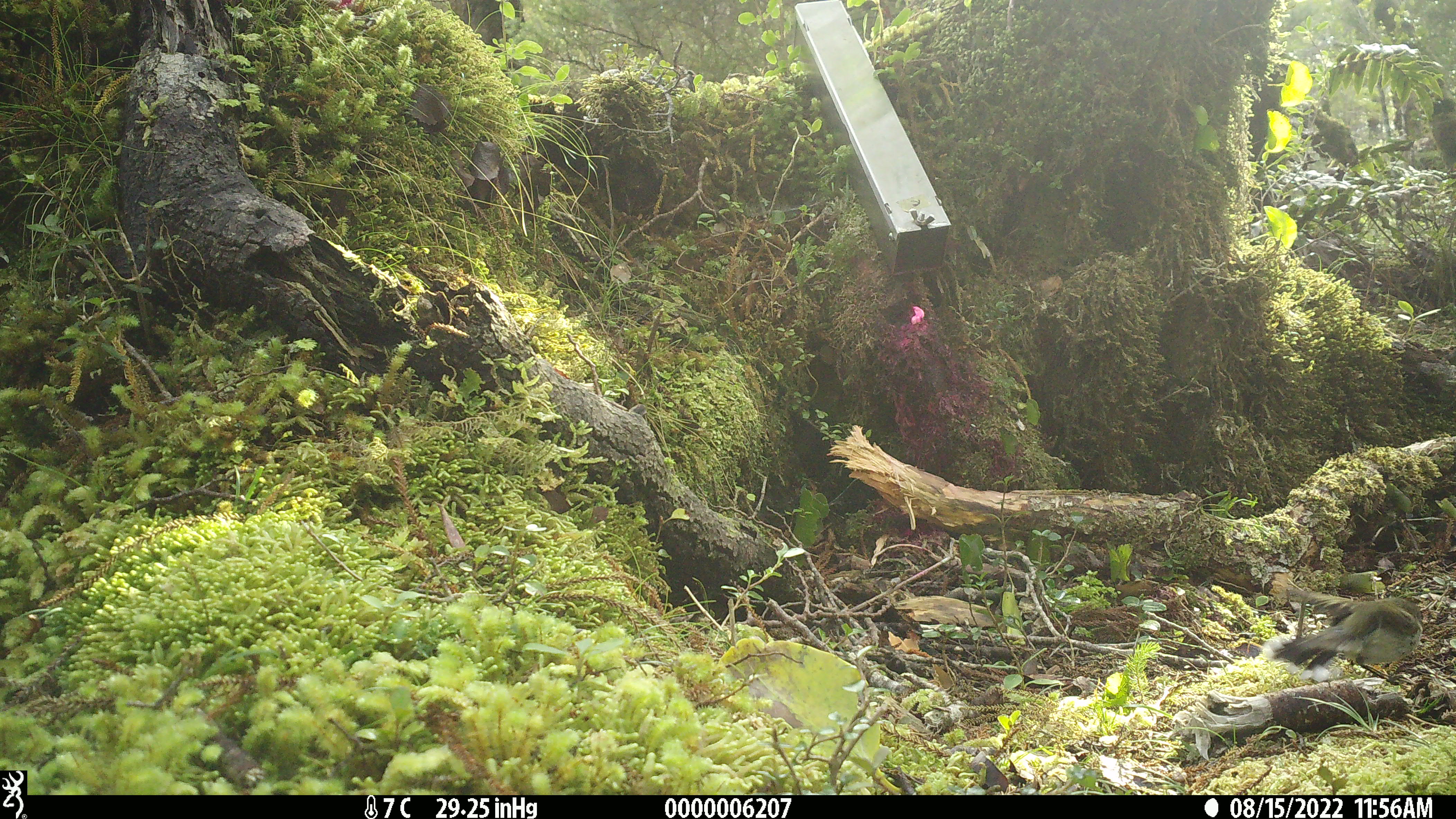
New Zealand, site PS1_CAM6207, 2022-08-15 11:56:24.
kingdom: Animalia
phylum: Chordata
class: Aves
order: Passeriformes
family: Petroicidae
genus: Petroica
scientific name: Petroica macrocephala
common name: tomtit